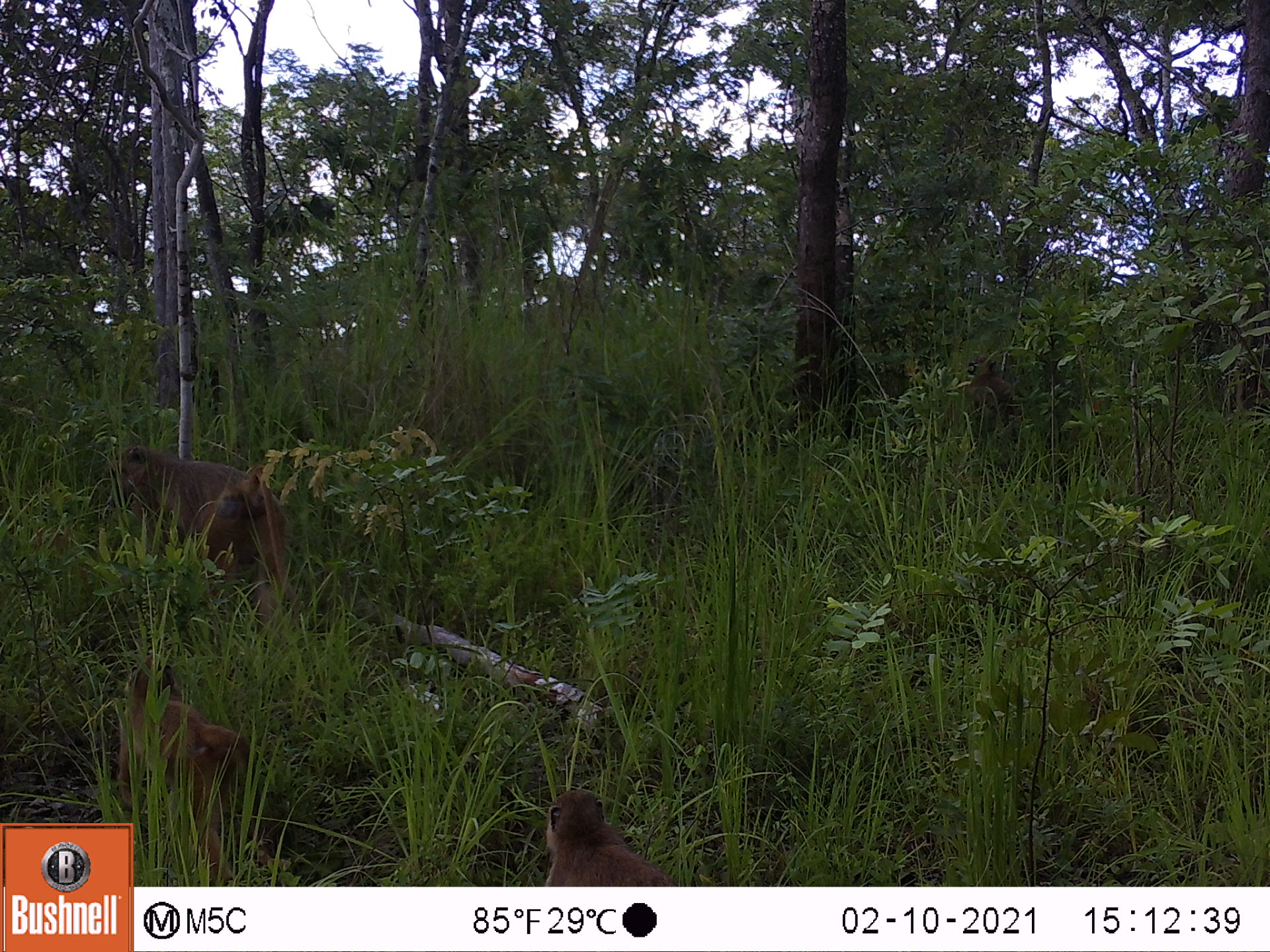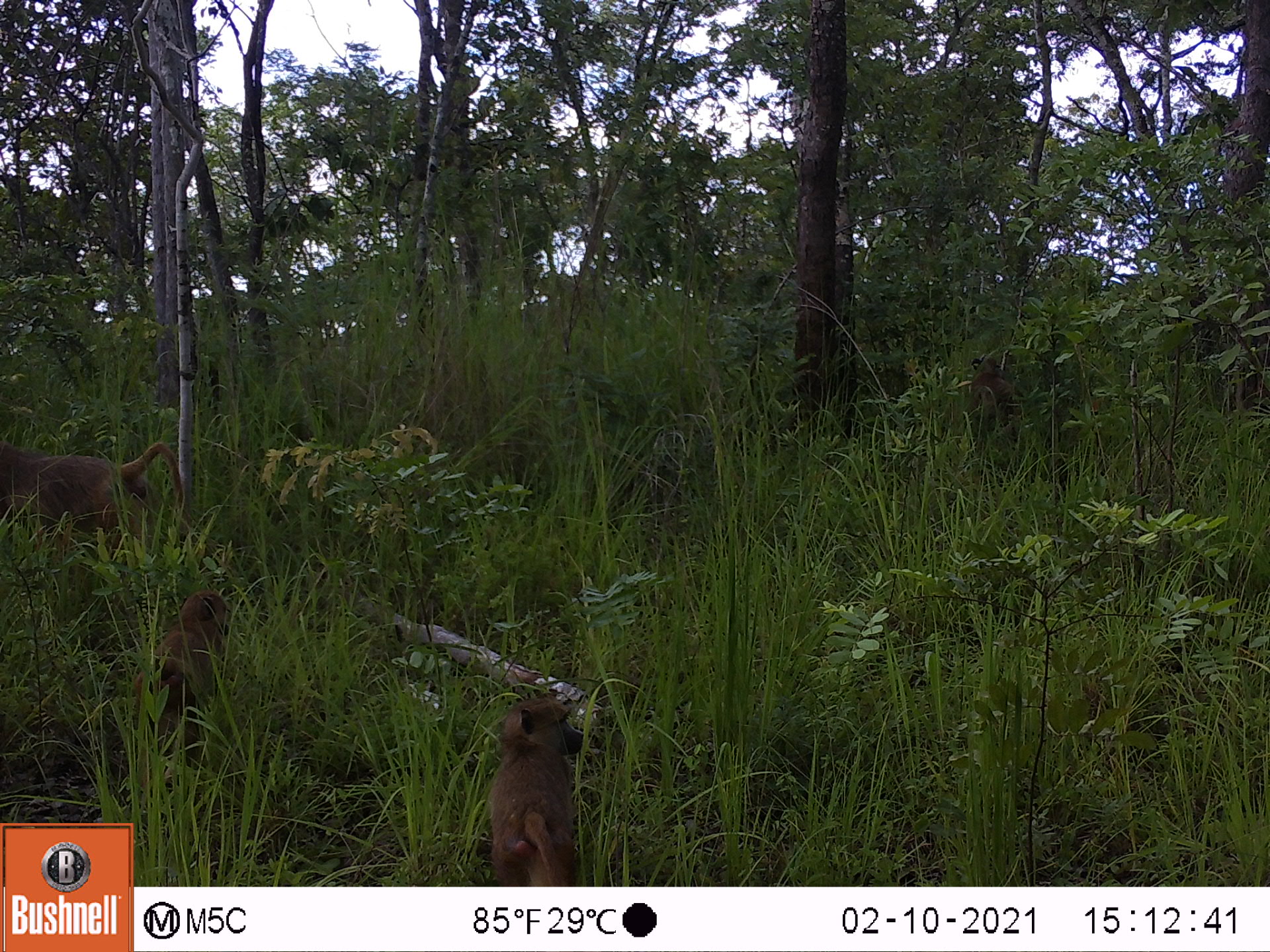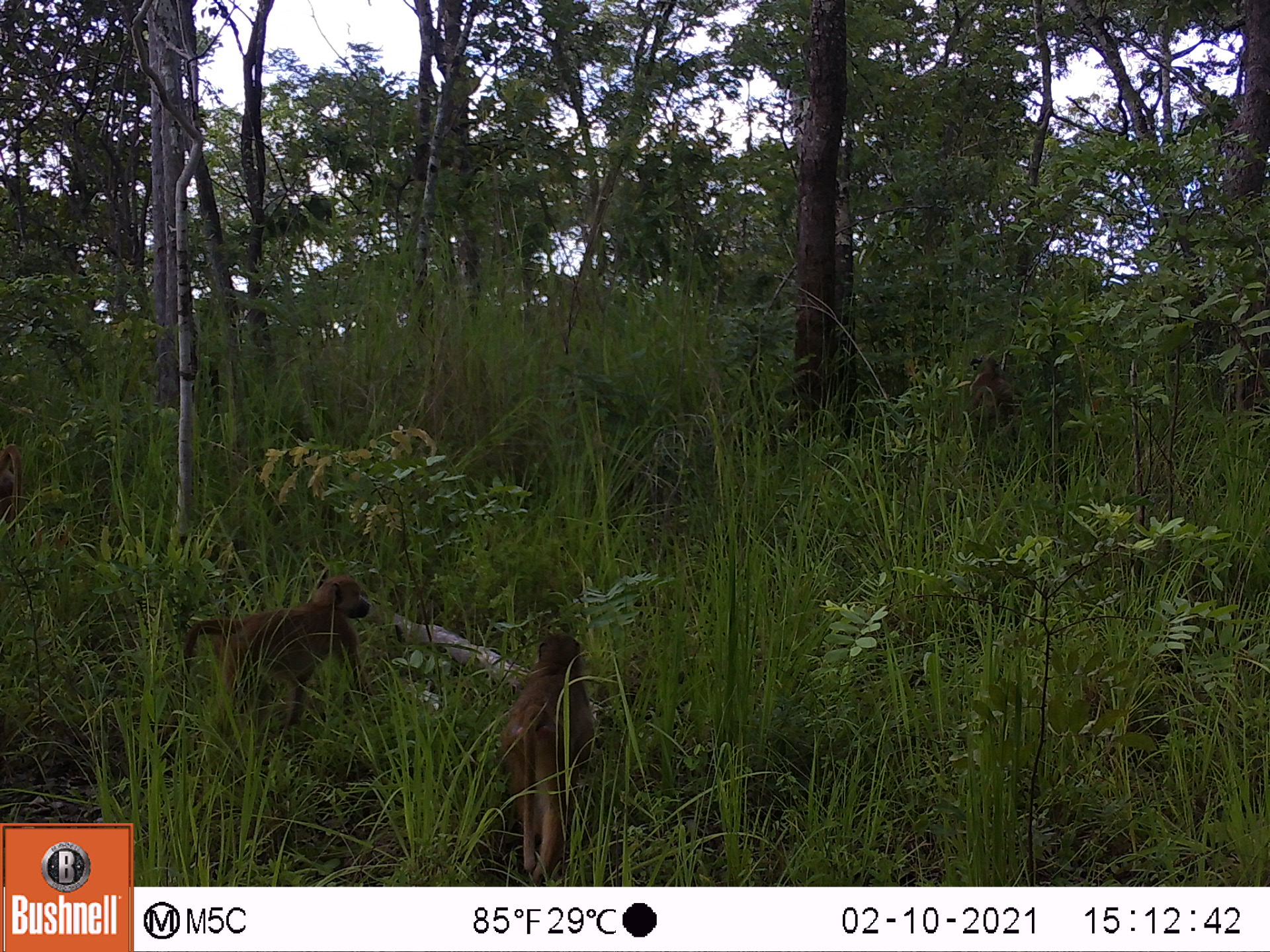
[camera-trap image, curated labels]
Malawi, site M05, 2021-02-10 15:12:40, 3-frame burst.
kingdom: Animalia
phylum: Chordata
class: Mammalia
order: Primates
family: Cercopithecidae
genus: Papio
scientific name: Papio cynocephalus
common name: yellow baboon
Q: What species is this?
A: Yellow baboon (Papio cynocephalus).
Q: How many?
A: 4.